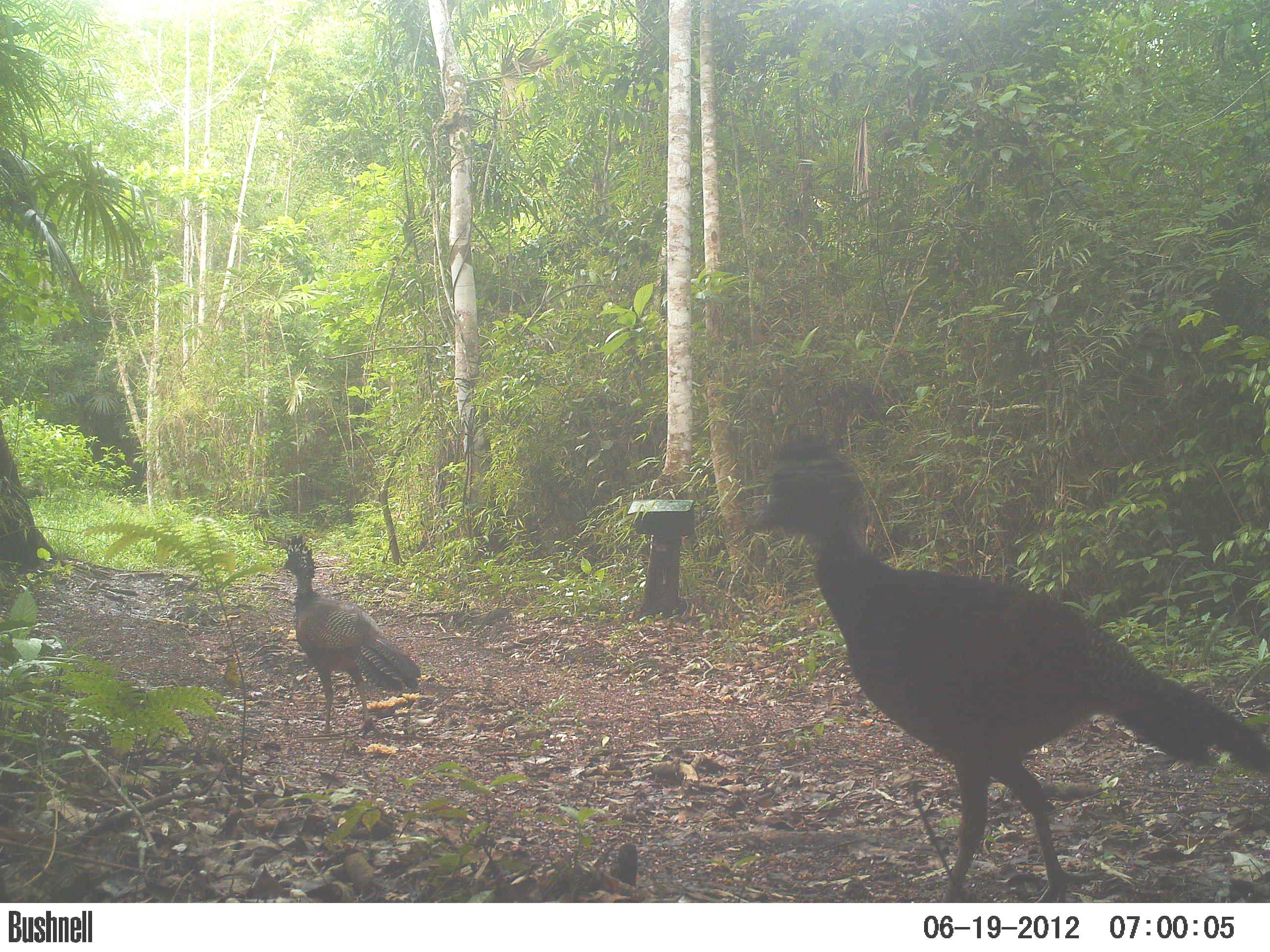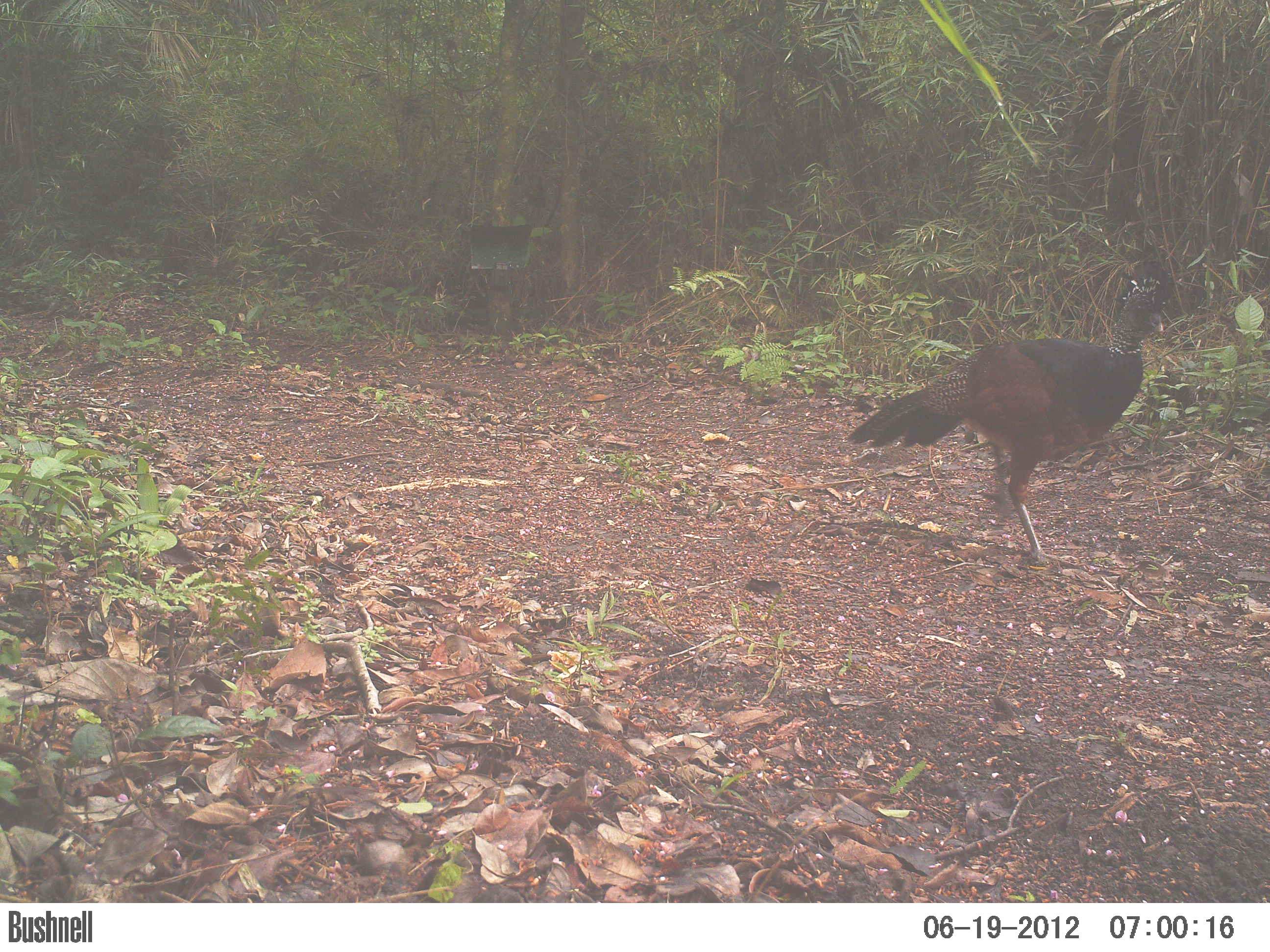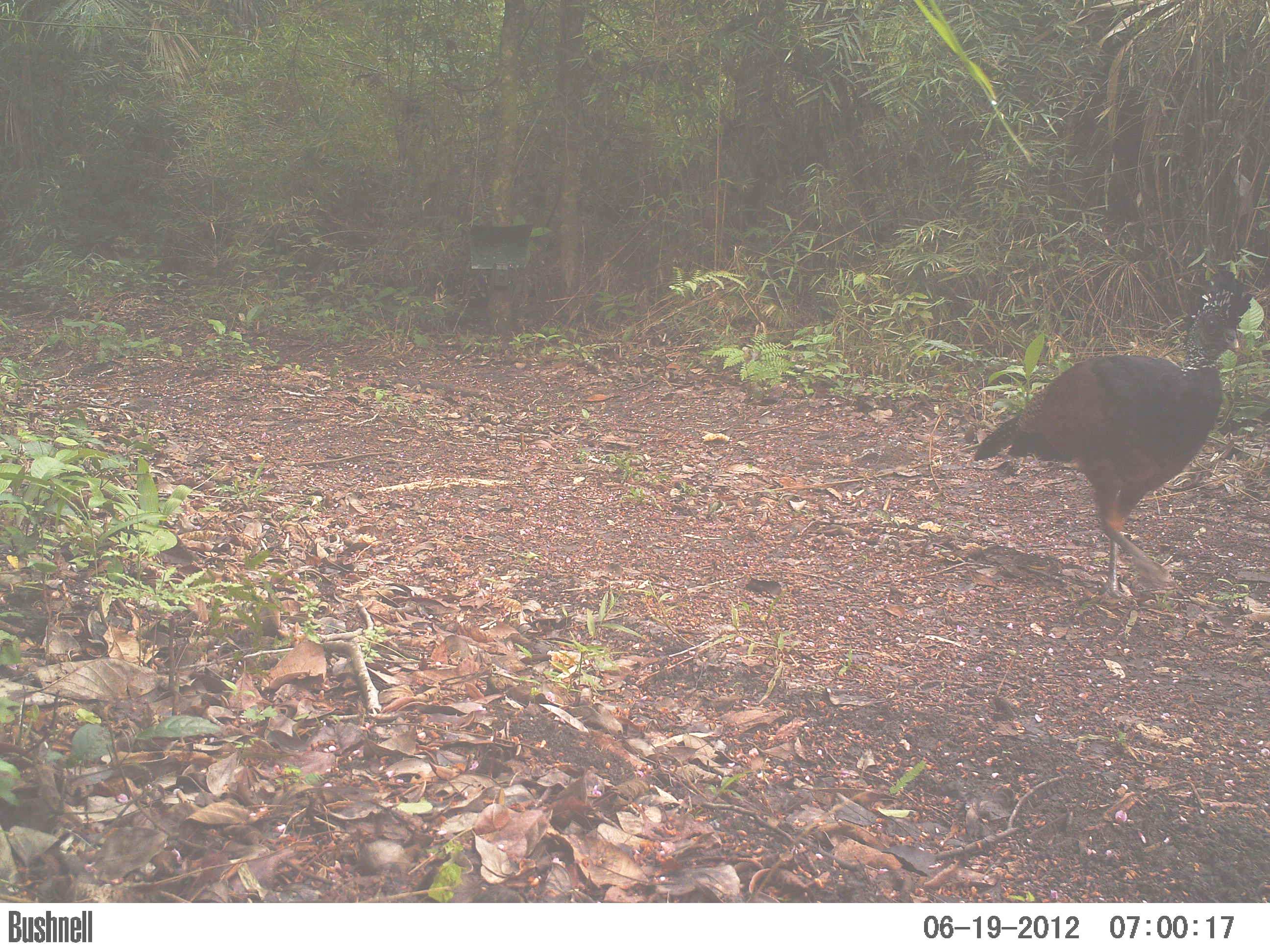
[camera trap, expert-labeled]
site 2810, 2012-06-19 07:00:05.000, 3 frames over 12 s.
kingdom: Animalia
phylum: Chordata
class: Aves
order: Galliformes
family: Cracidae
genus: Crax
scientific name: Crax rubra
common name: great curassow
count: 2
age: adult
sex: female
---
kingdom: Animalia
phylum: Chordata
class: Aves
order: Galliformes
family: Phasianidae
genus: Meleagris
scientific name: Meleagris ocellata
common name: ocellated turkey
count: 3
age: adult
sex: female